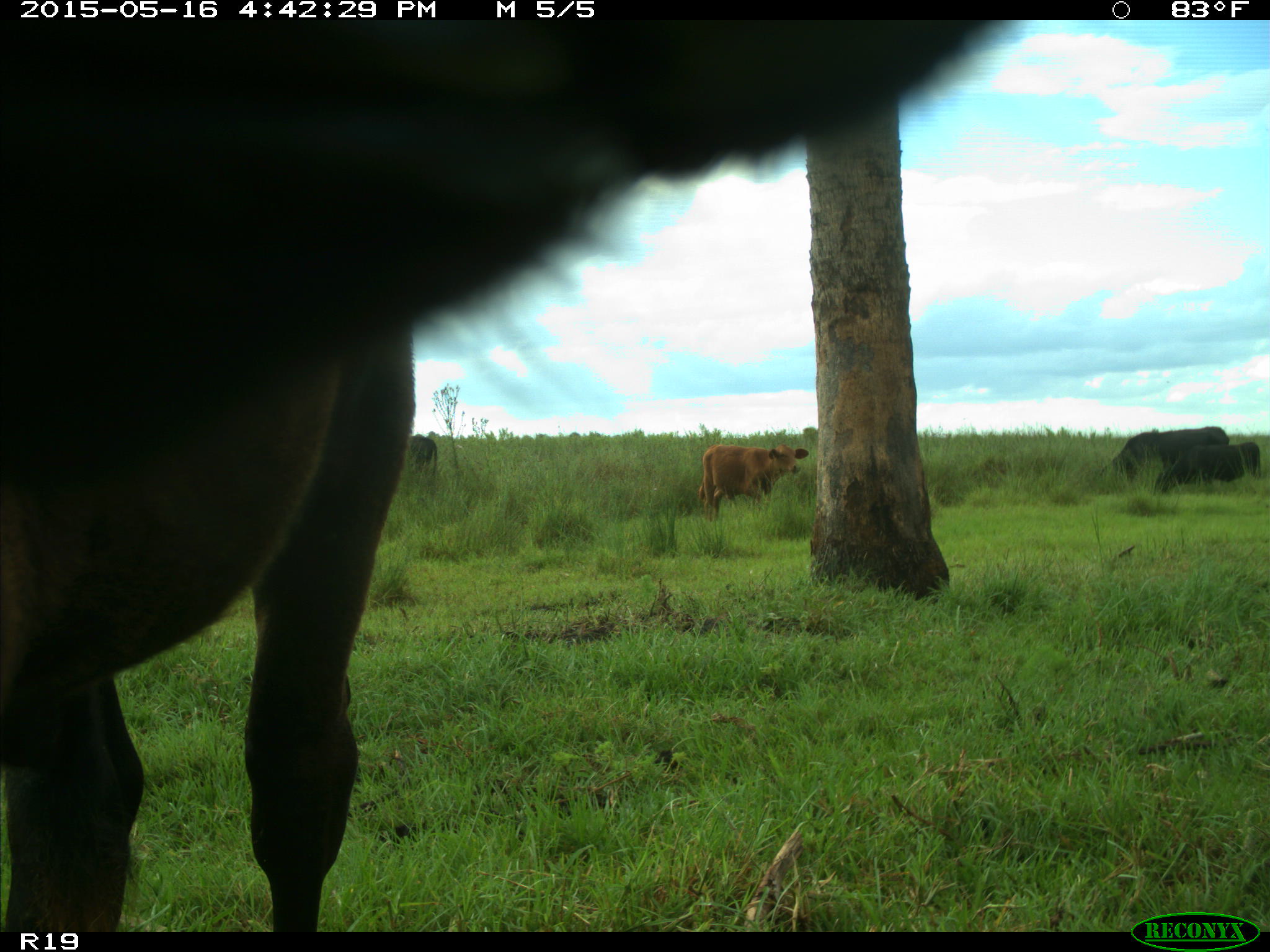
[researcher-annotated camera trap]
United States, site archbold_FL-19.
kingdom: Animalia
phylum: Chordata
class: Mammalia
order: Artiodactyla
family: Bovidae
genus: Bos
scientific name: Bos taurus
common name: domestic cow